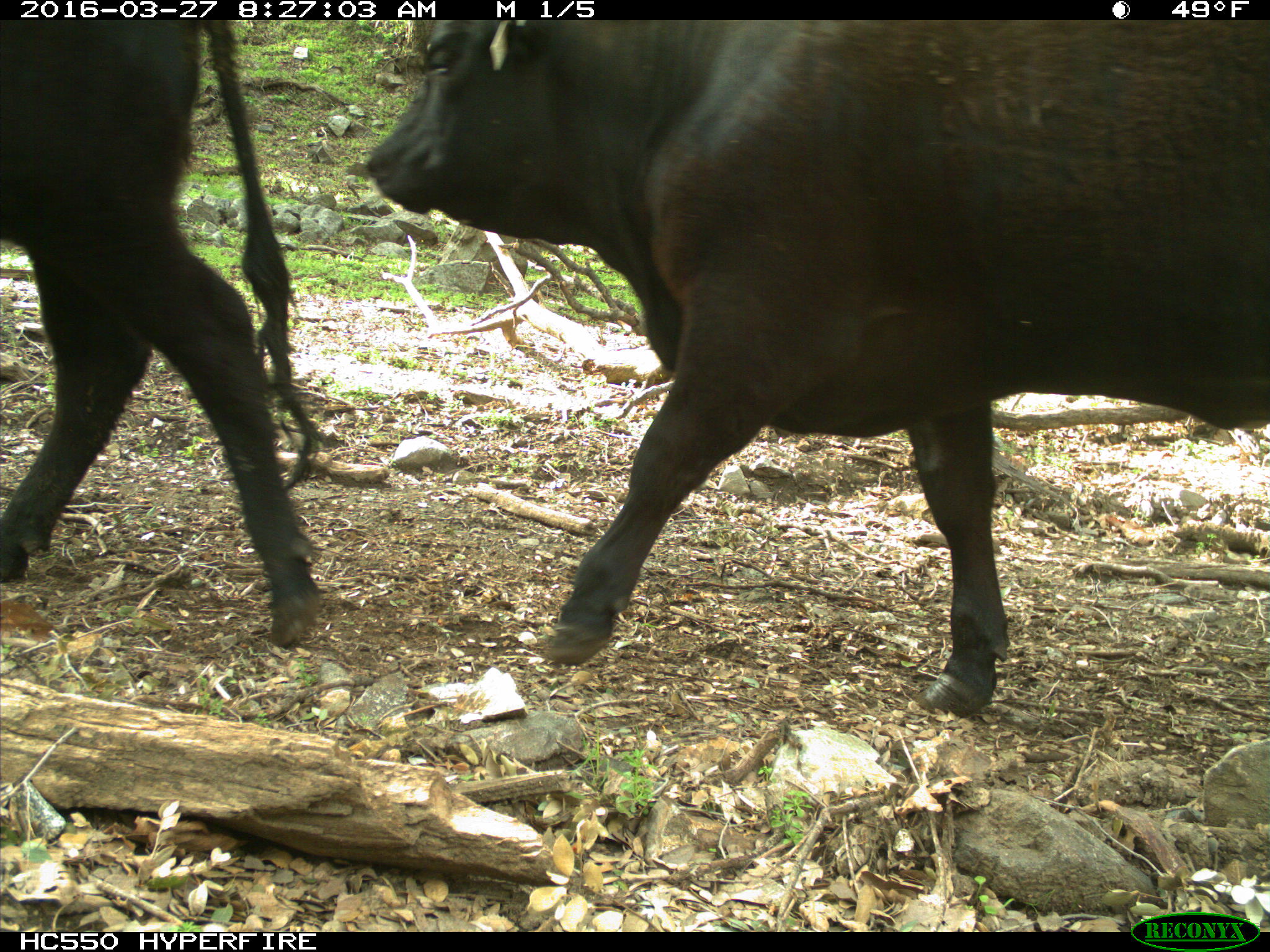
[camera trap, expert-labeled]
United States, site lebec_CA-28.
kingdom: Animalia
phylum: Chordata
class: Mammalia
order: Artiodactyla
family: Bovidae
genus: Bos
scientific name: Bos taurus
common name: domestic cow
Bos taurus (domestic cow).